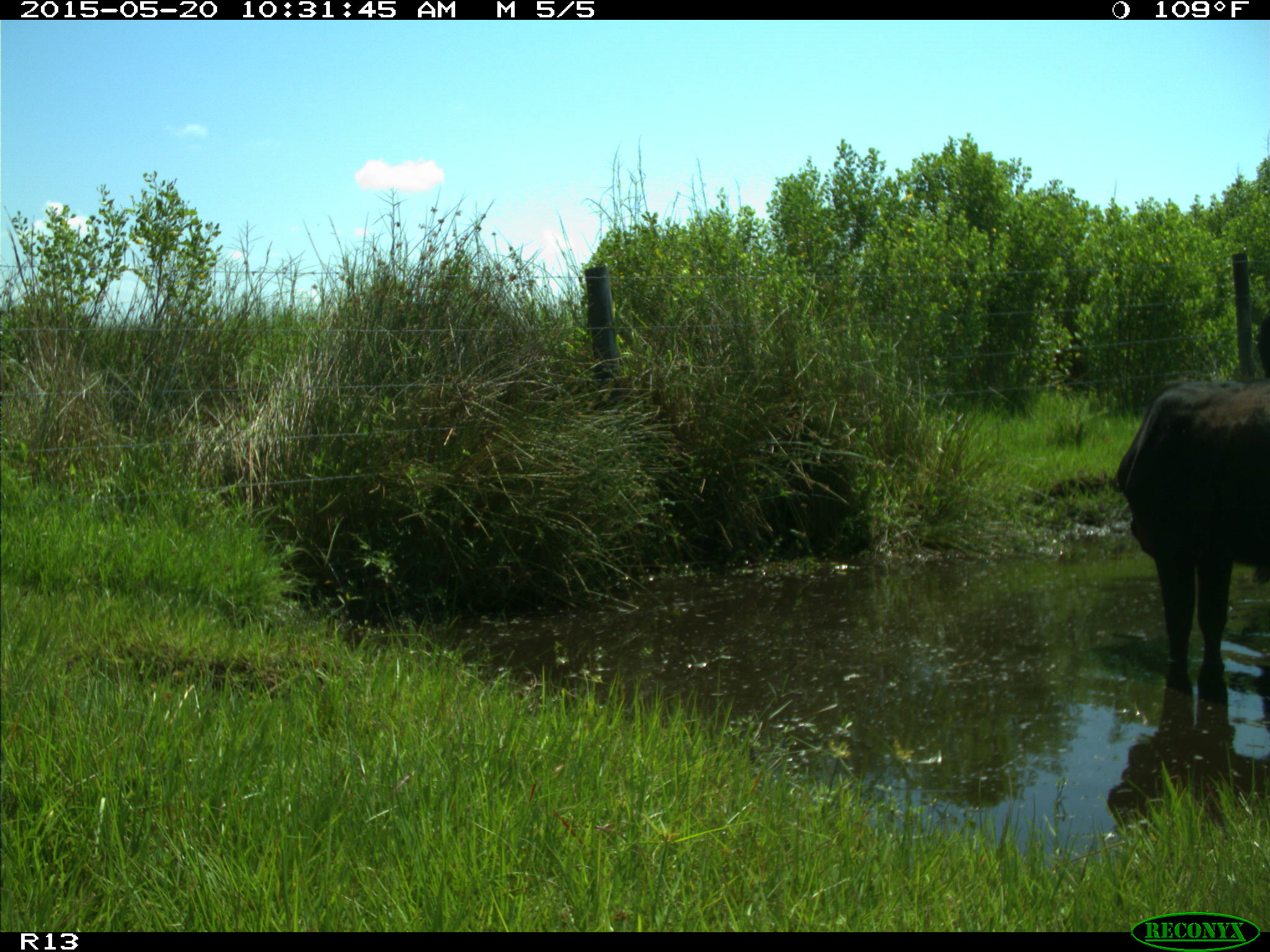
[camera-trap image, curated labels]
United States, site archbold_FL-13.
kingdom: Animalia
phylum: Chordata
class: Mammalia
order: Artiodactyla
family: Bovidae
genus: Bos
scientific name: Bos taurus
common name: domestic cow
Bos taurus (domestic cow).